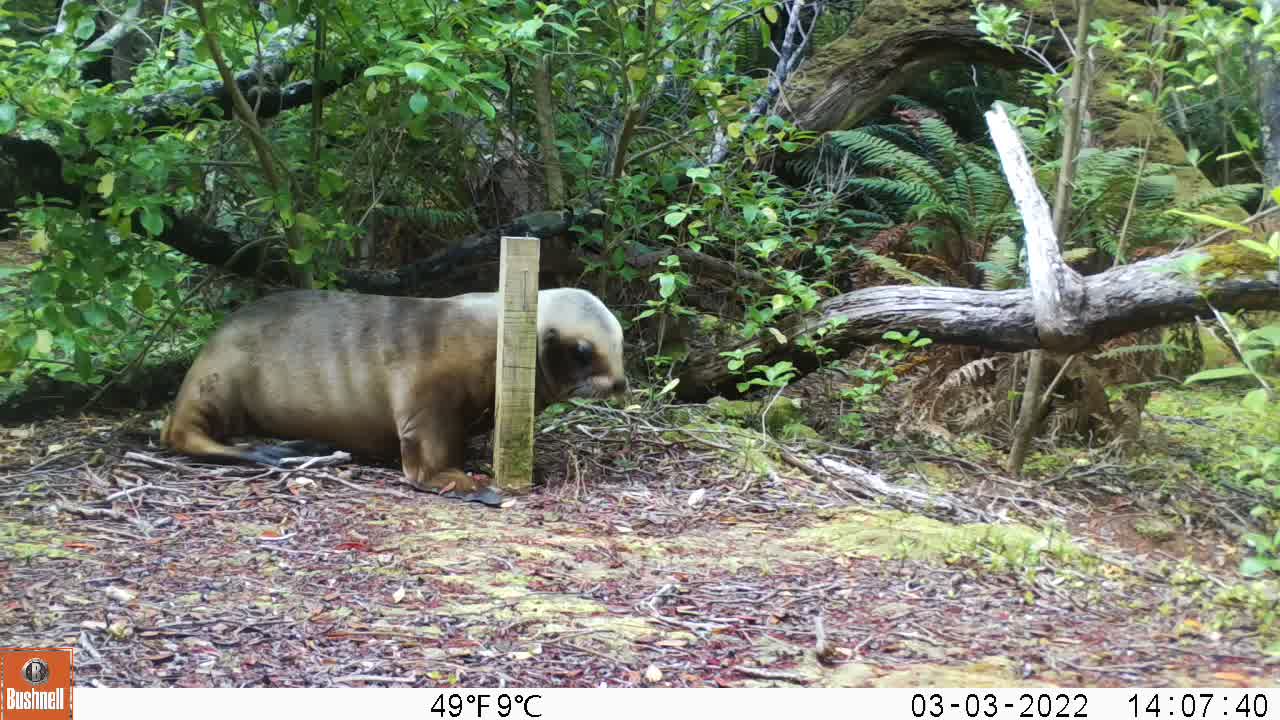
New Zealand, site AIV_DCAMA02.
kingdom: Animalia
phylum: Chordata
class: Mammalia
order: Carnivora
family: Otariidae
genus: Phocarctos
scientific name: Phocarctos hookeri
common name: new zealand sea lion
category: sealion